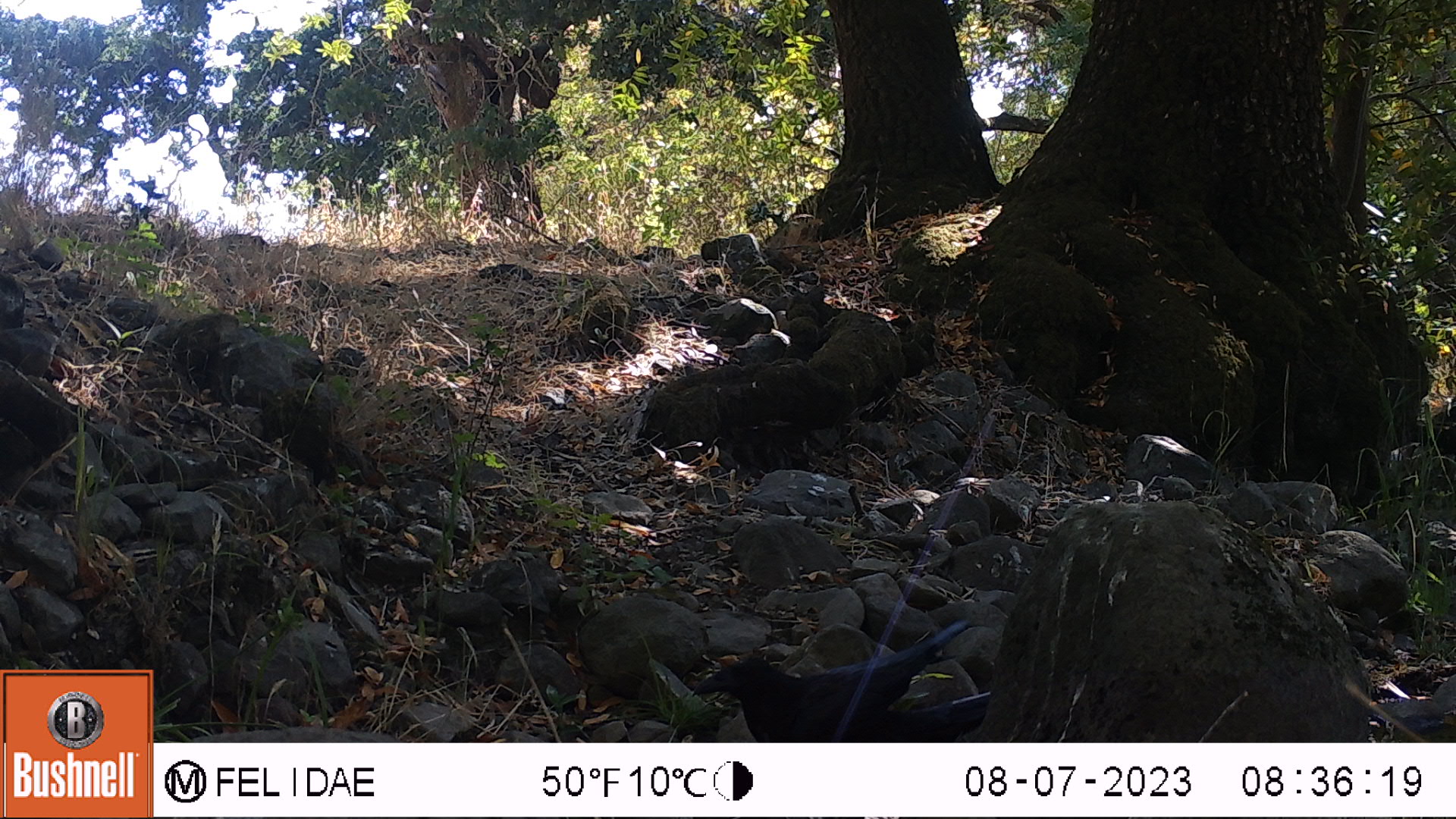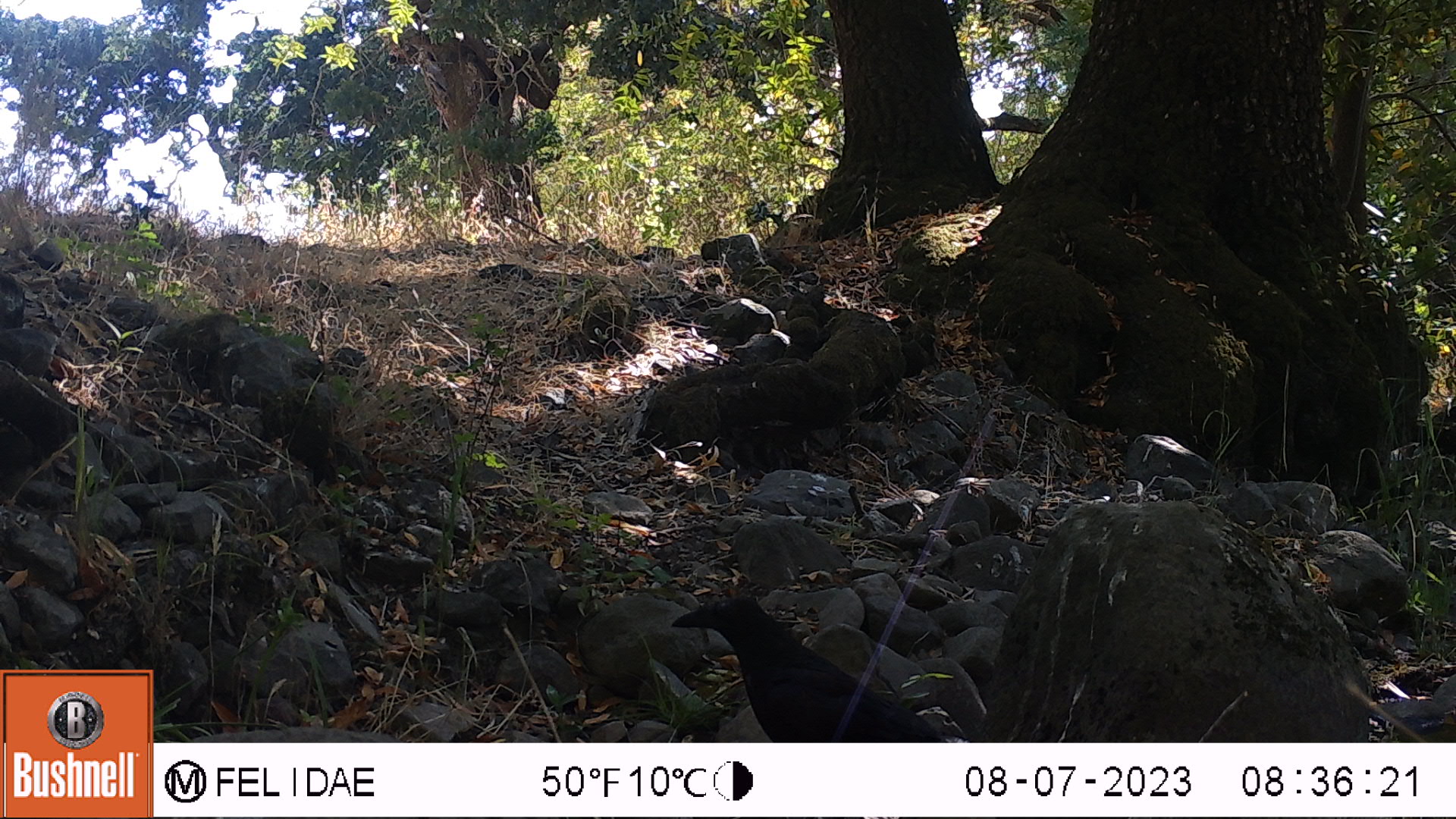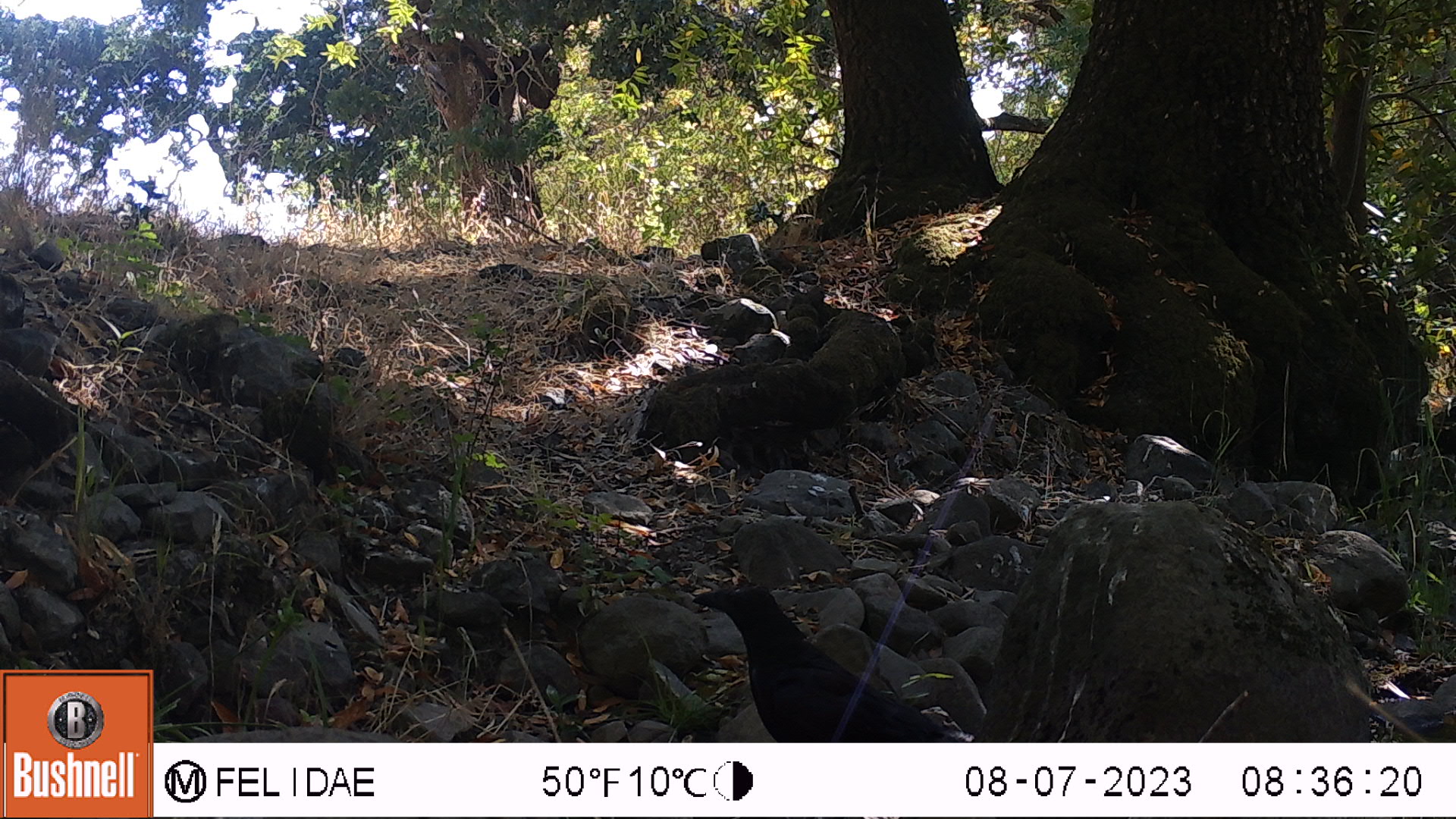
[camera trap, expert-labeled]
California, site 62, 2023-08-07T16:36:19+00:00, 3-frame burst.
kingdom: Animalia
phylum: Chordata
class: Aves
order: Passeriformes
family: Corvidae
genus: Corvus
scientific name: Corvus brachyrhynchos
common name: american crow